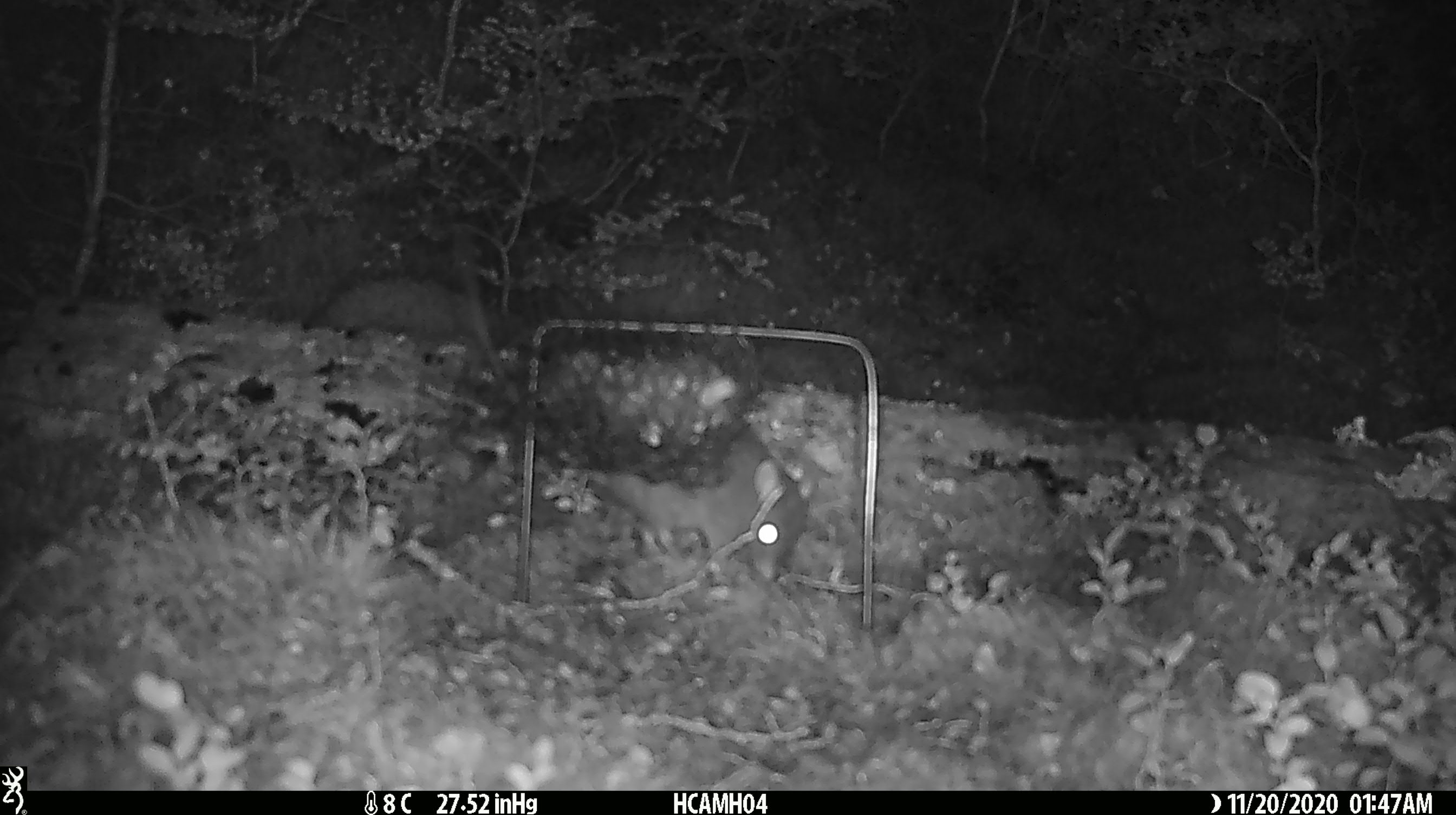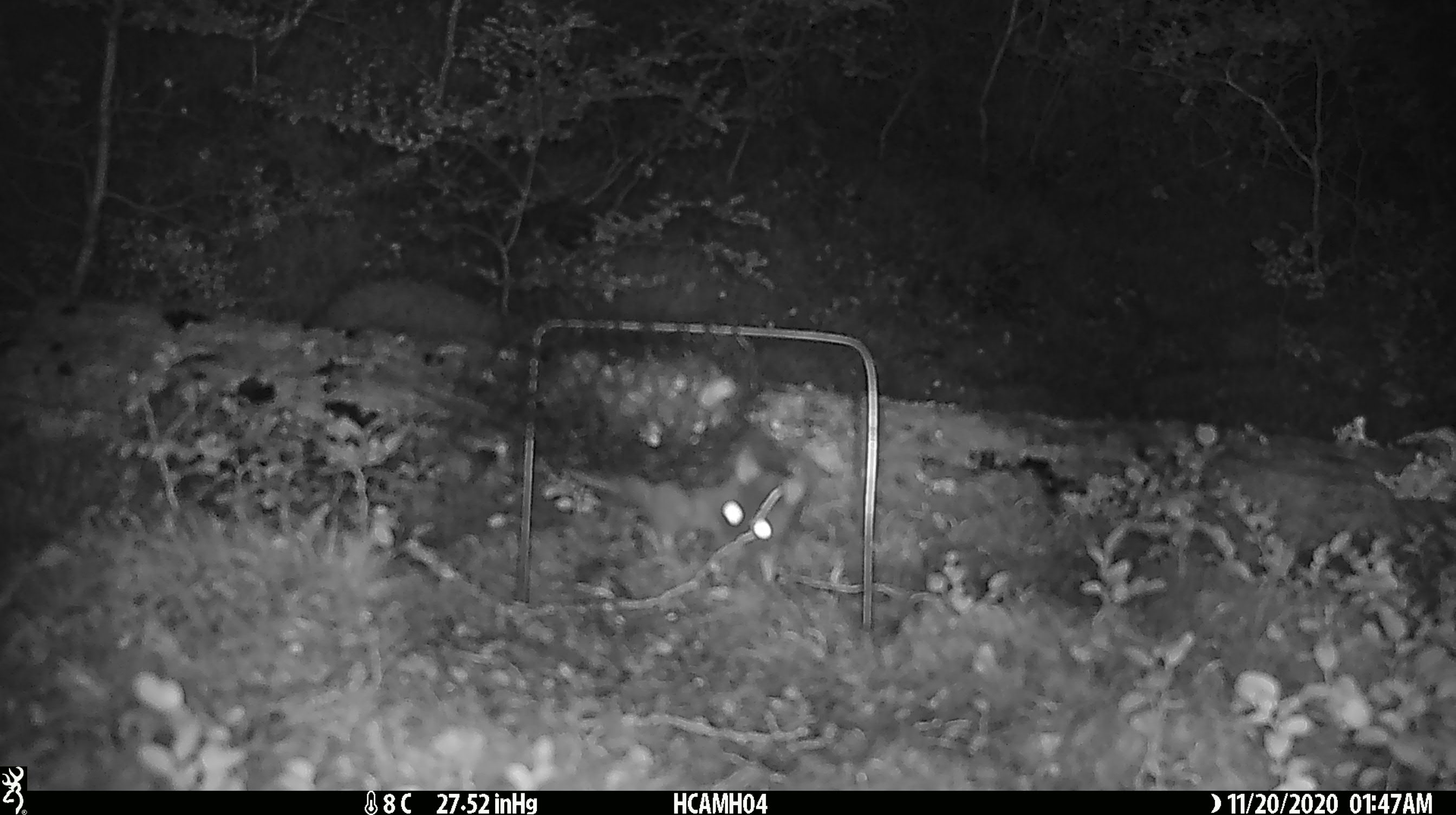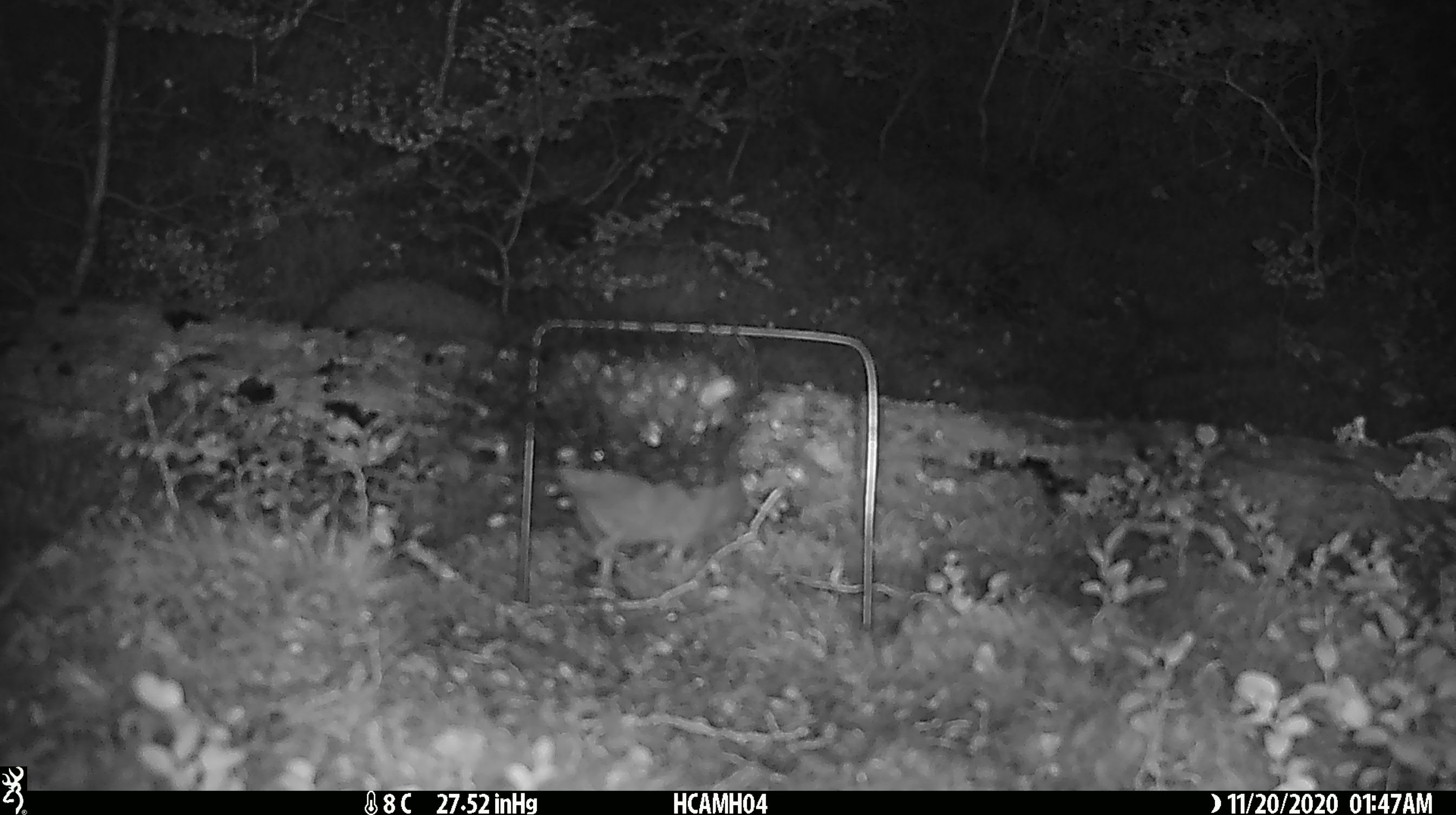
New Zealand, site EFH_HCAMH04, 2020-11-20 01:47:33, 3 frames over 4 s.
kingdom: Animalia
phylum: Chordata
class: Mammalia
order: Rodentia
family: Muridae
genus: Rattus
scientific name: Rattus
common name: rat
Rat (Rattus).